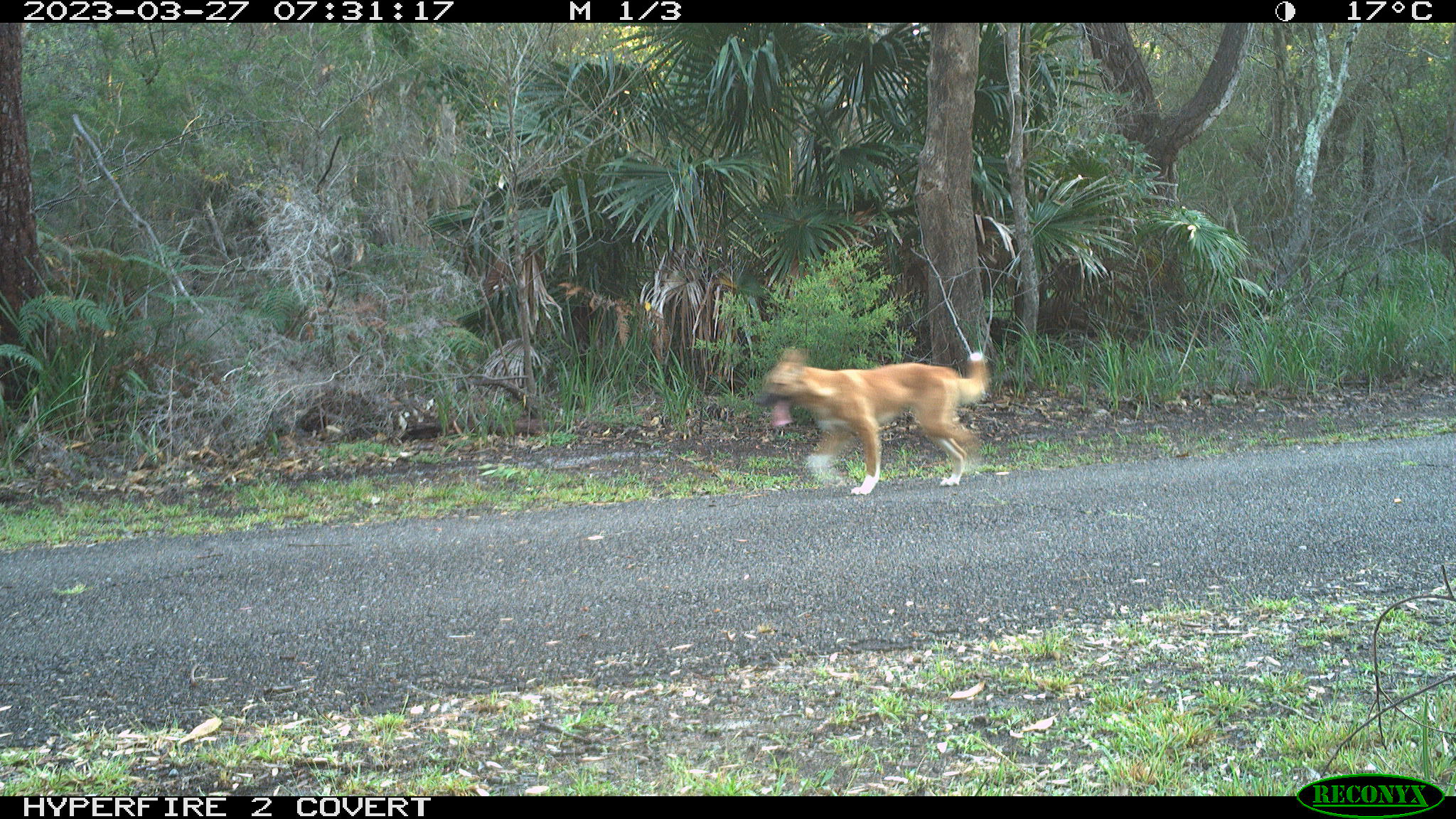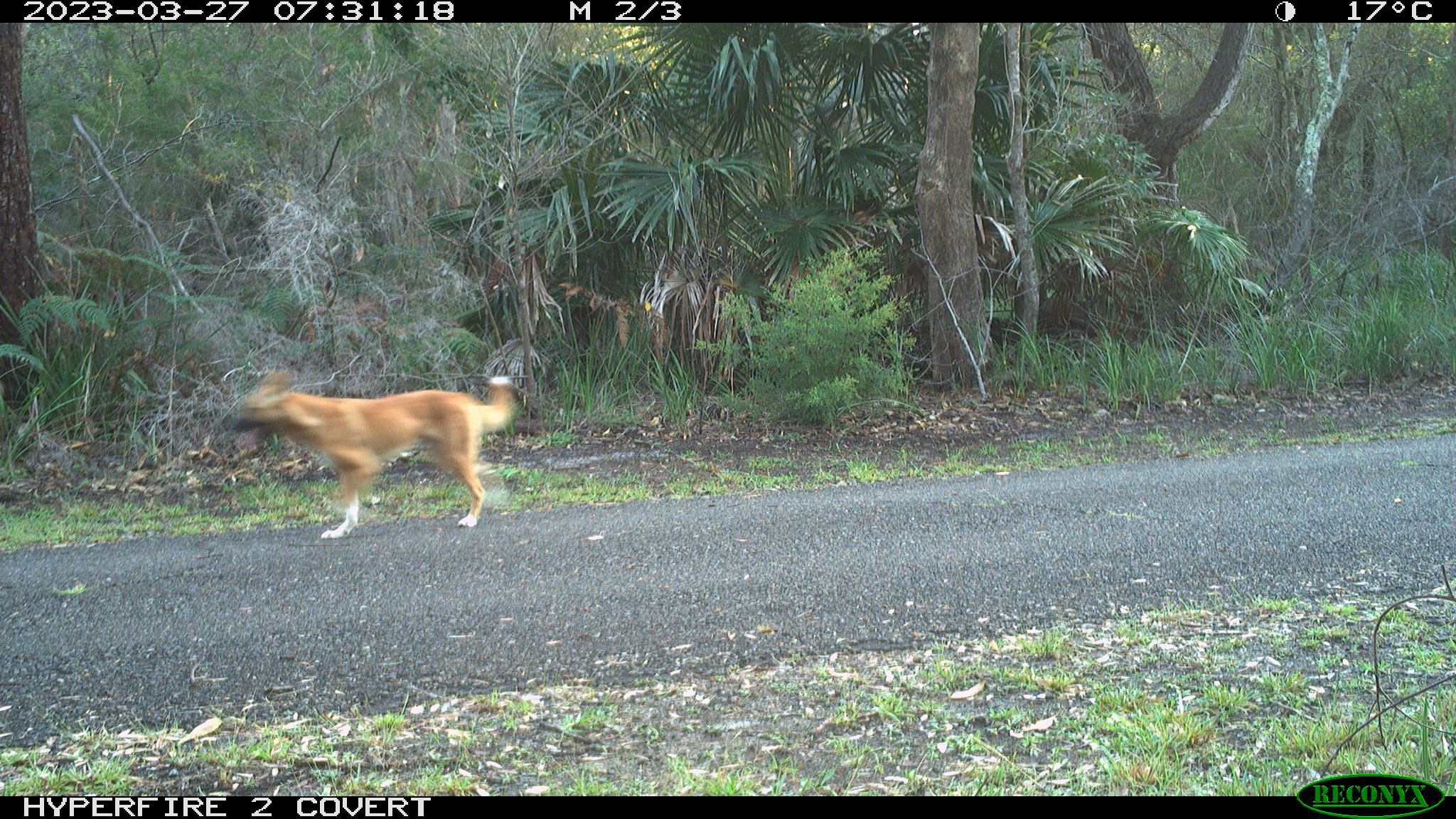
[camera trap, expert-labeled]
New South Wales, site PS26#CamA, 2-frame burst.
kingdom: Animalia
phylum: Chordata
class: Mammalia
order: Carnivora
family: Canidae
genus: Canis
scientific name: Canis familiaris dingo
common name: dingo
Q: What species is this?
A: Dingo (Canis familiaris dingo).